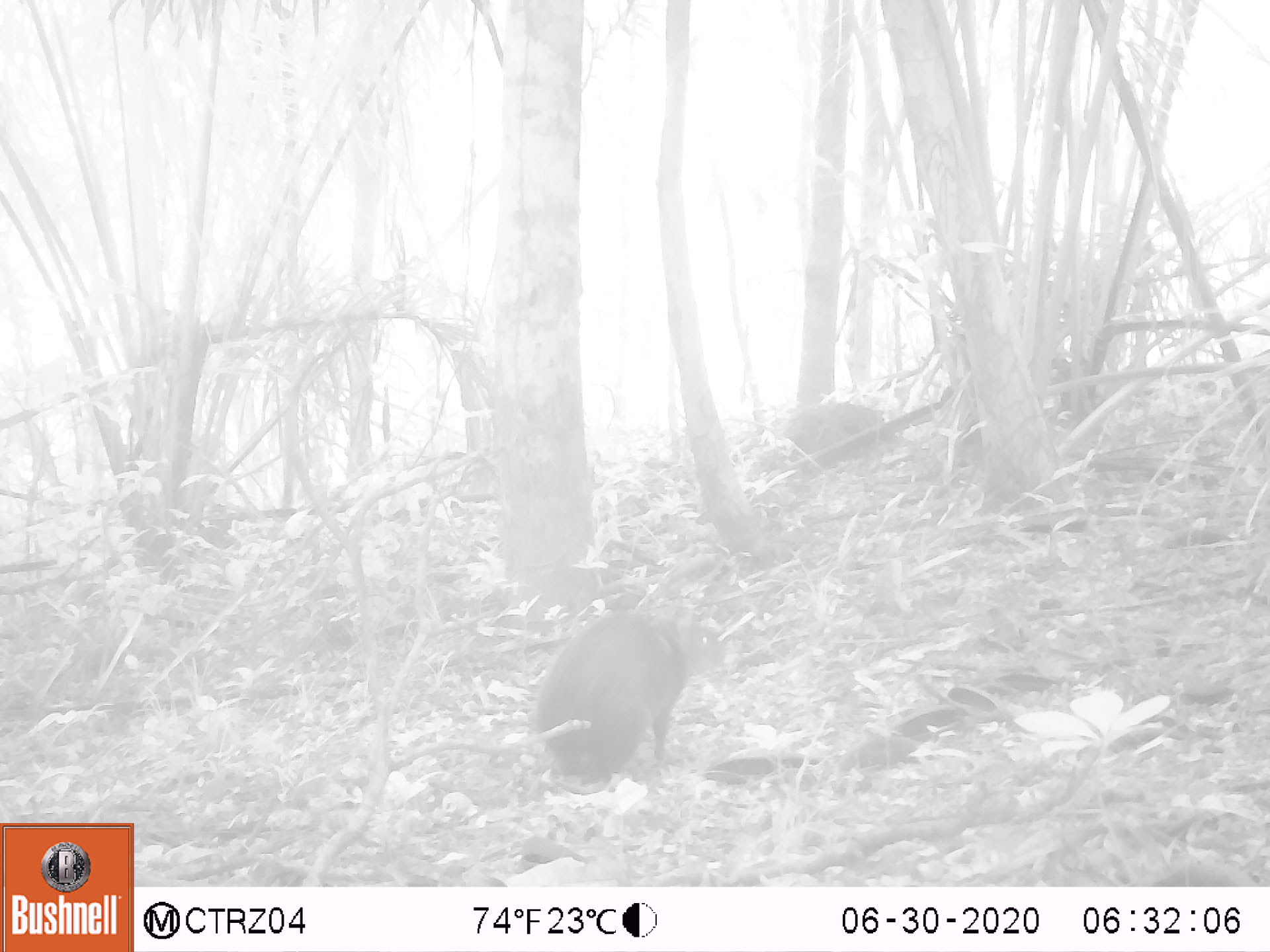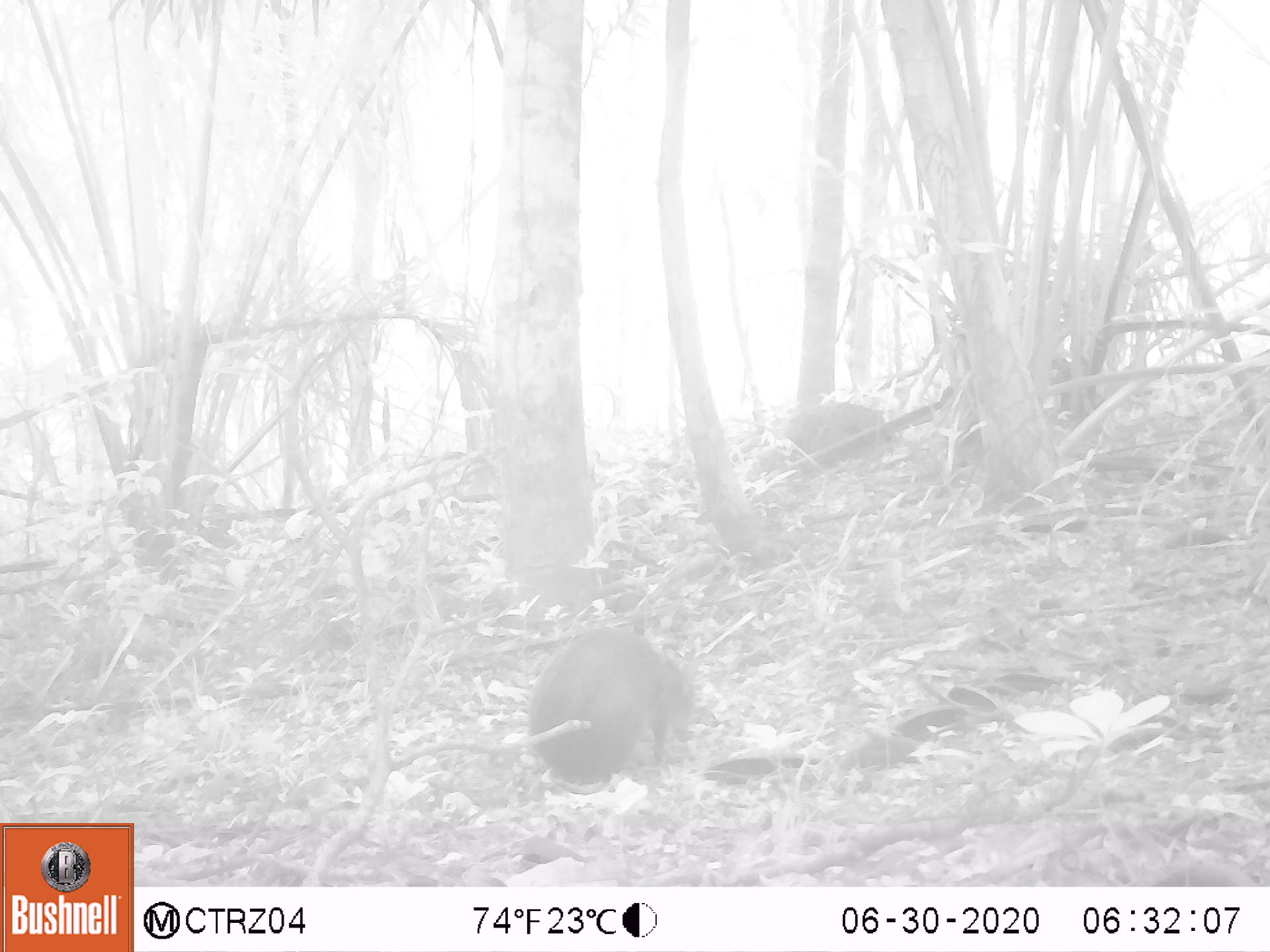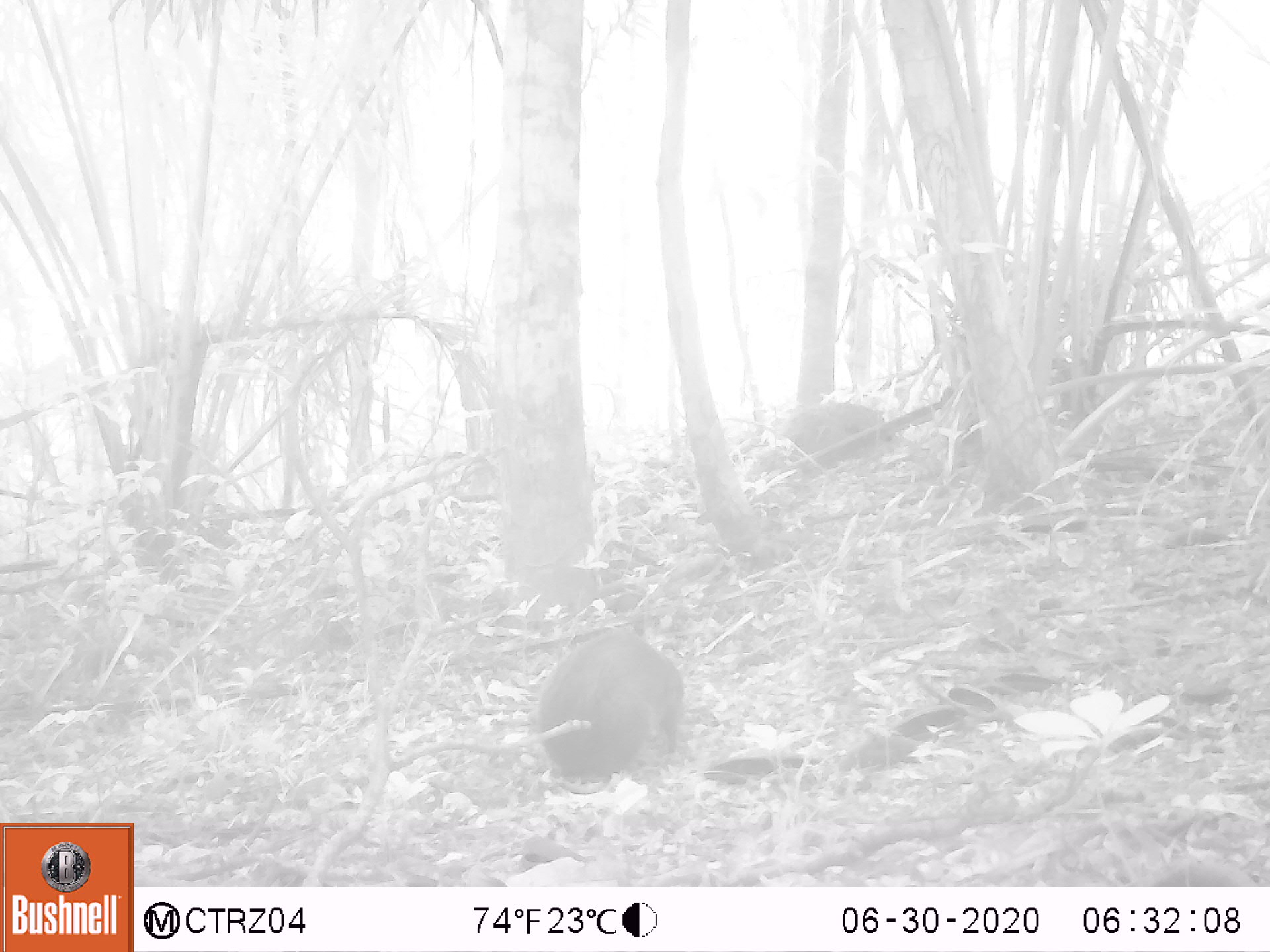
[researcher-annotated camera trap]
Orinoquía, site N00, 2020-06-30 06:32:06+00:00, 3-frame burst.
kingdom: Animalia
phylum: Chordata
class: Mammalia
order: Rodentia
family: Dasyproctidae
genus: Dasyprocta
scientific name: Dasyprocta fuliginosa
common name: black agouti